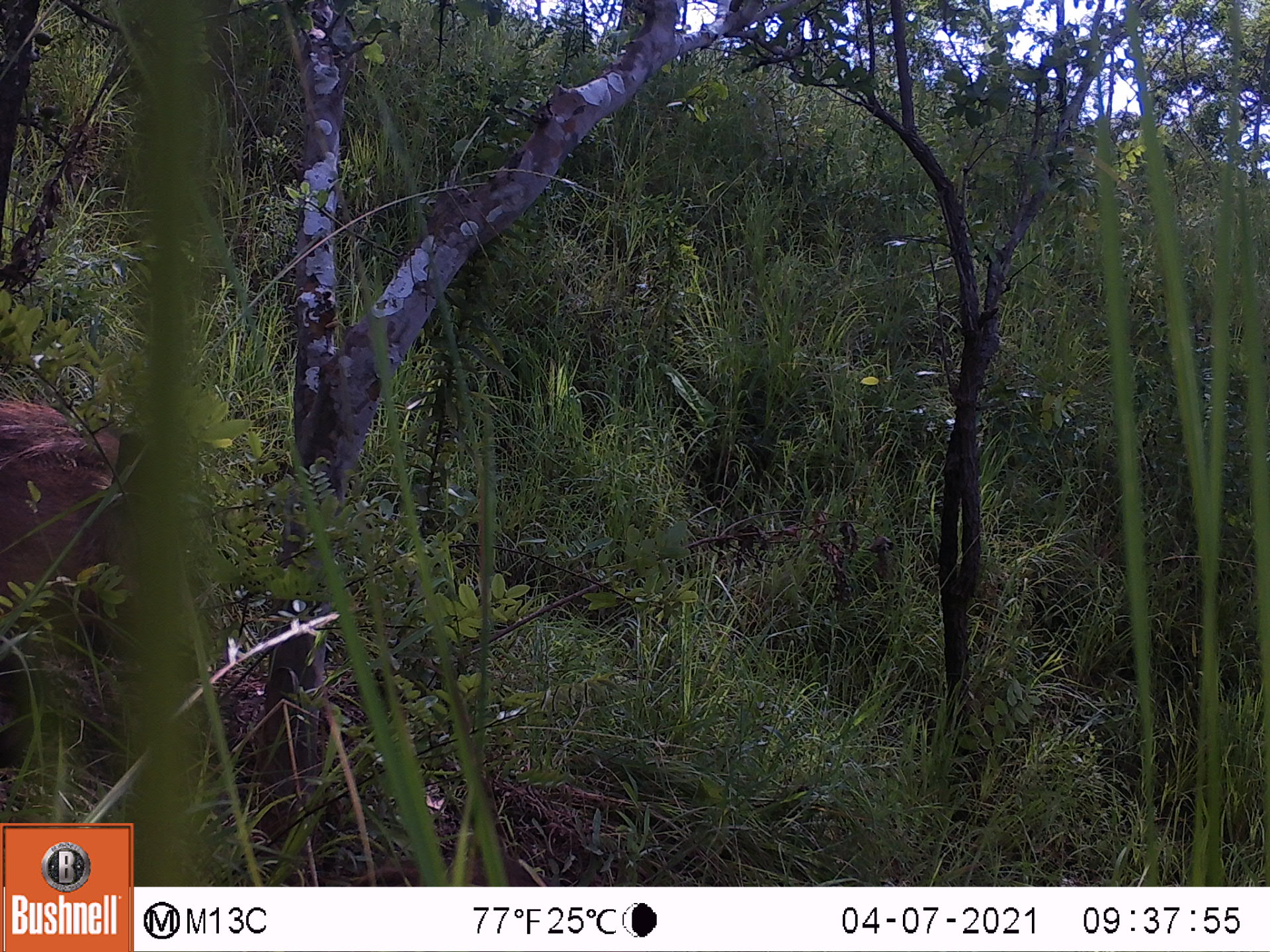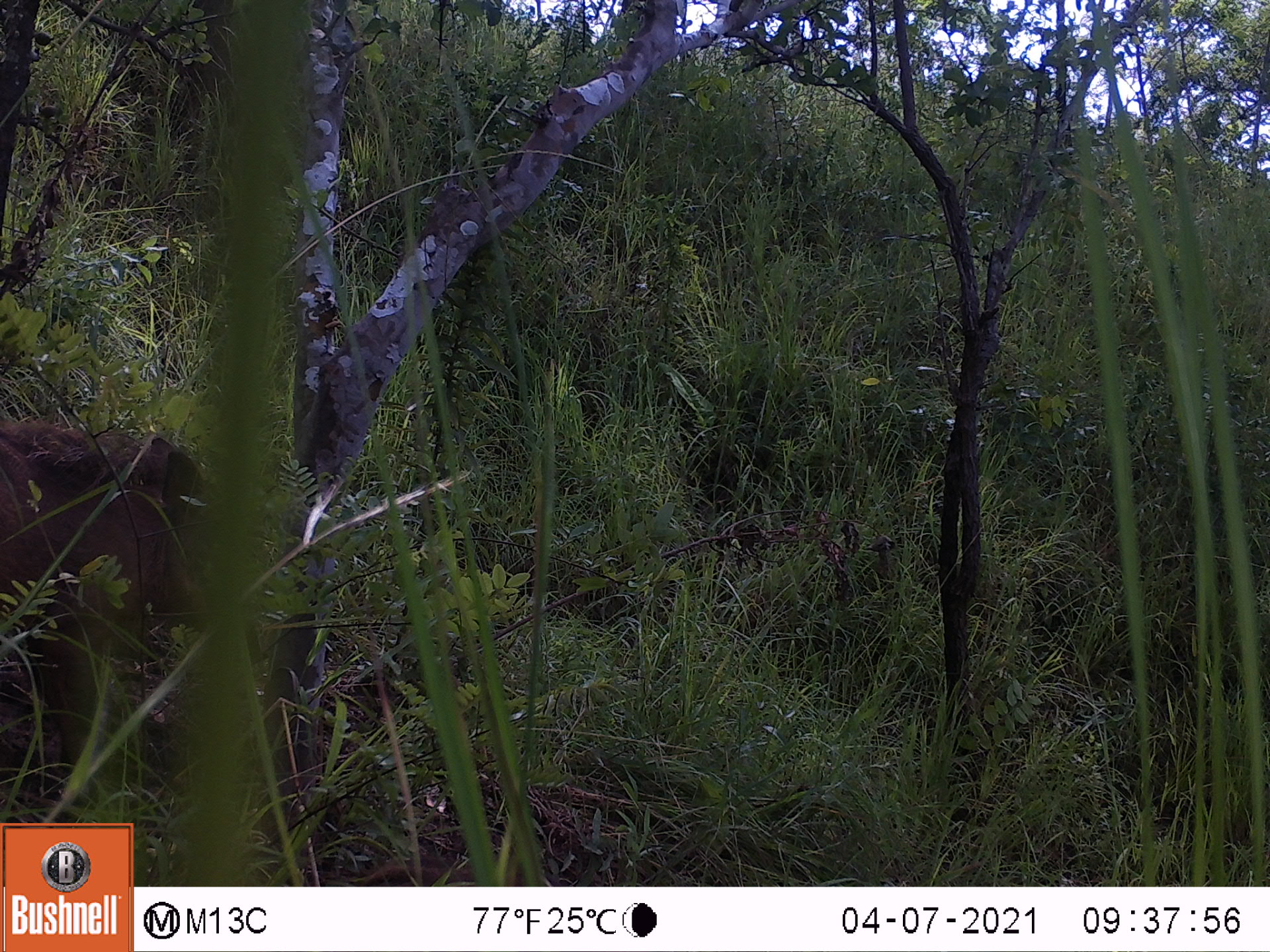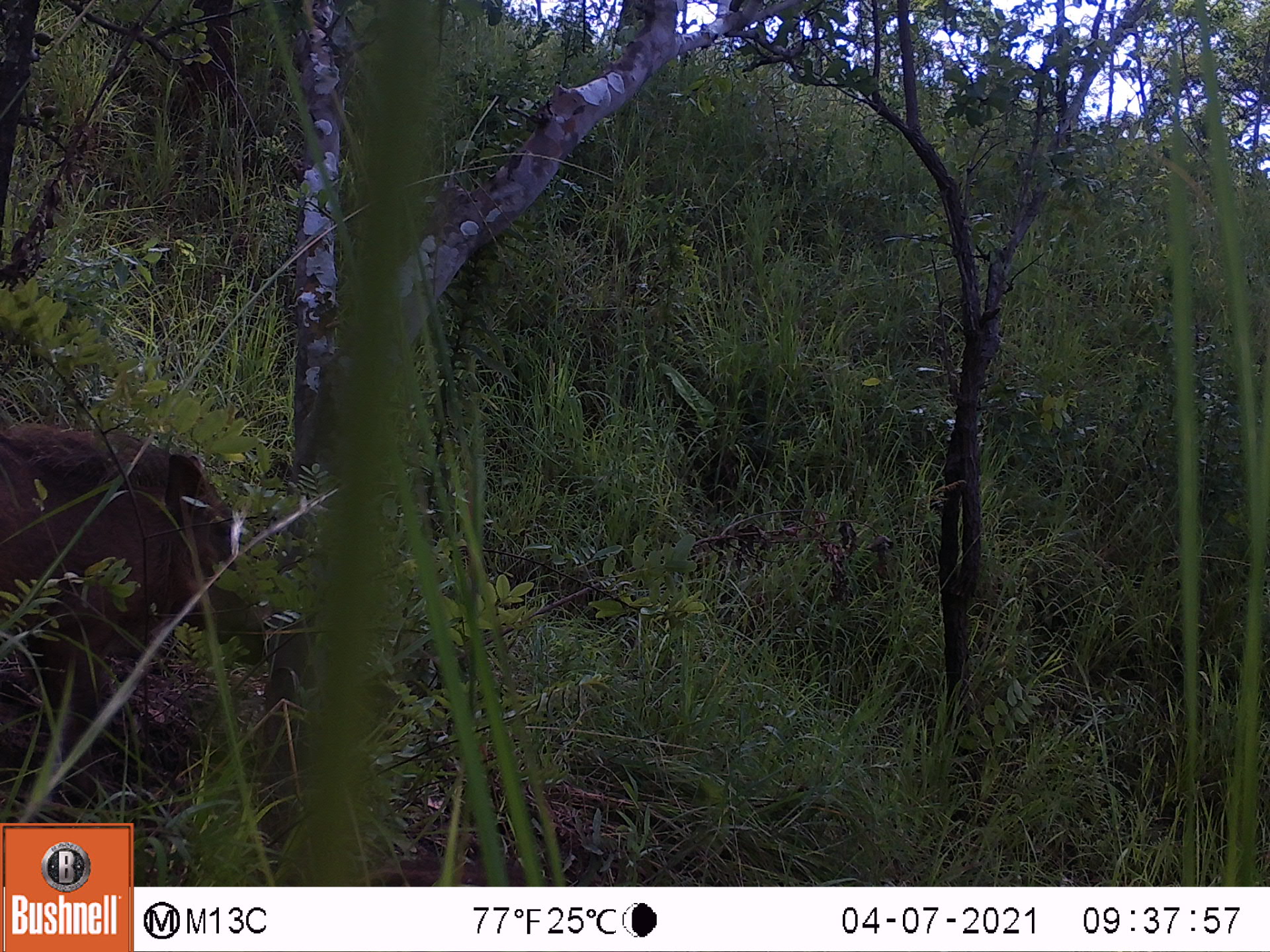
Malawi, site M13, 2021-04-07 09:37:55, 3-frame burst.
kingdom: Animalia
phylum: Chordata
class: Mammalia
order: Artiodactyla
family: Suidae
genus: Phacochoerus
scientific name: Phacochoerus africanus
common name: common warthog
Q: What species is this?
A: Common warthog (Phacochoerus africanus).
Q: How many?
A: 1.